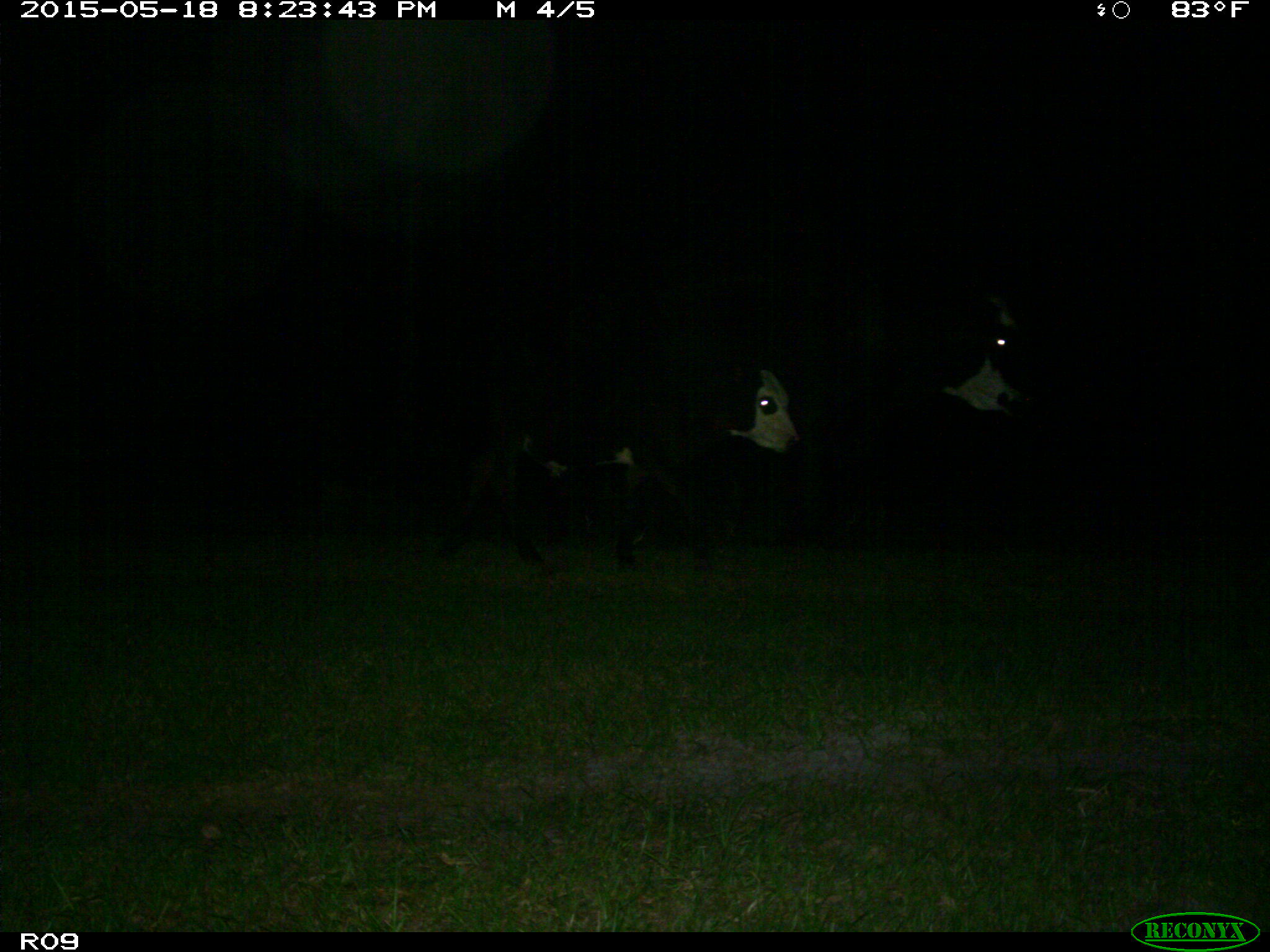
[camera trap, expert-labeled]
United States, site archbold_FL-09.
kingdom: Animalia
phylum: Chordata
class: Mammalia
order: Artiodactyla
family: Bovidae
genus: Bos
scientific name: Bos taurus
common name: domestic cow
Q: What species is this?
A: Bos taurus (domestic cow).